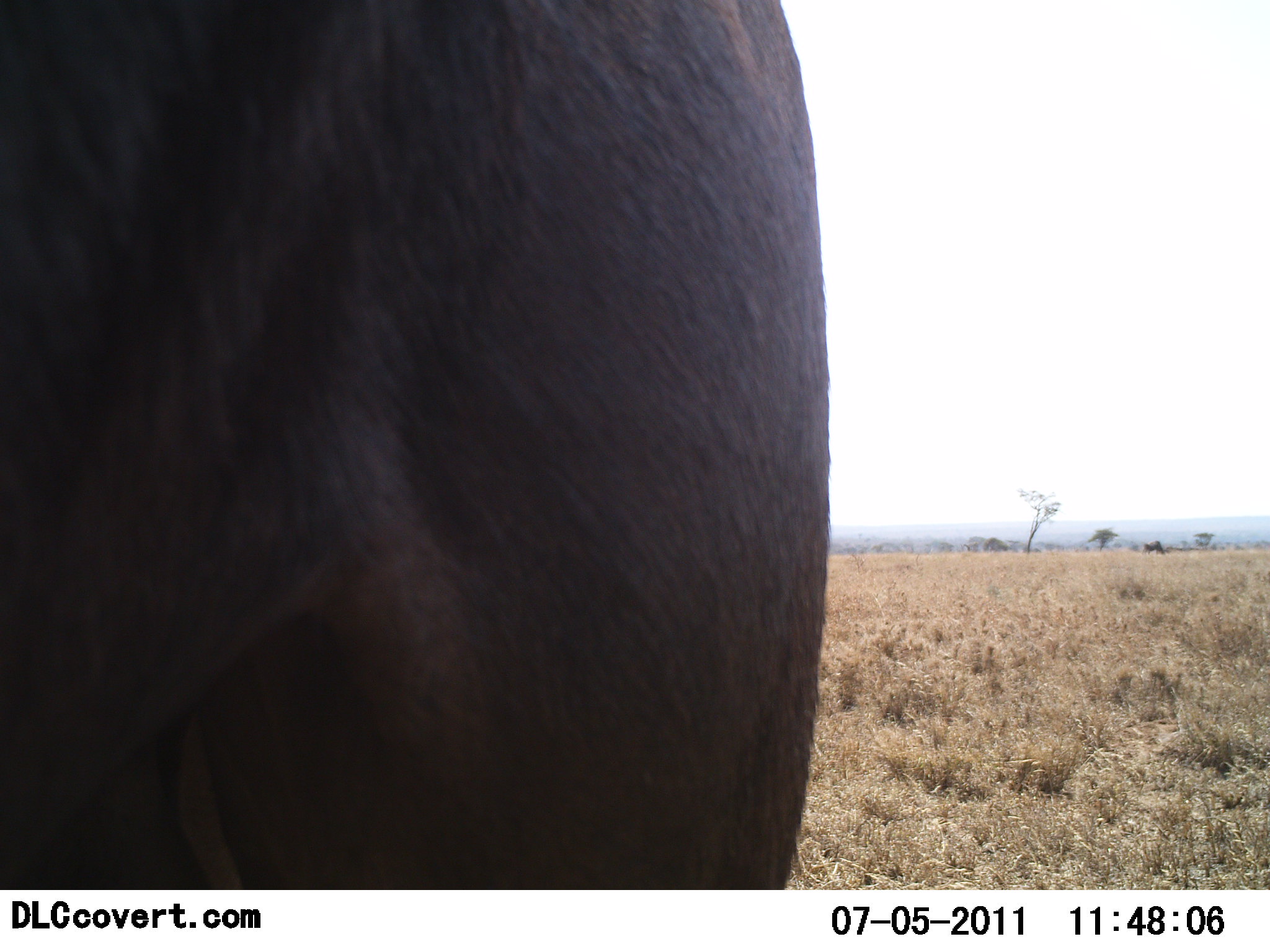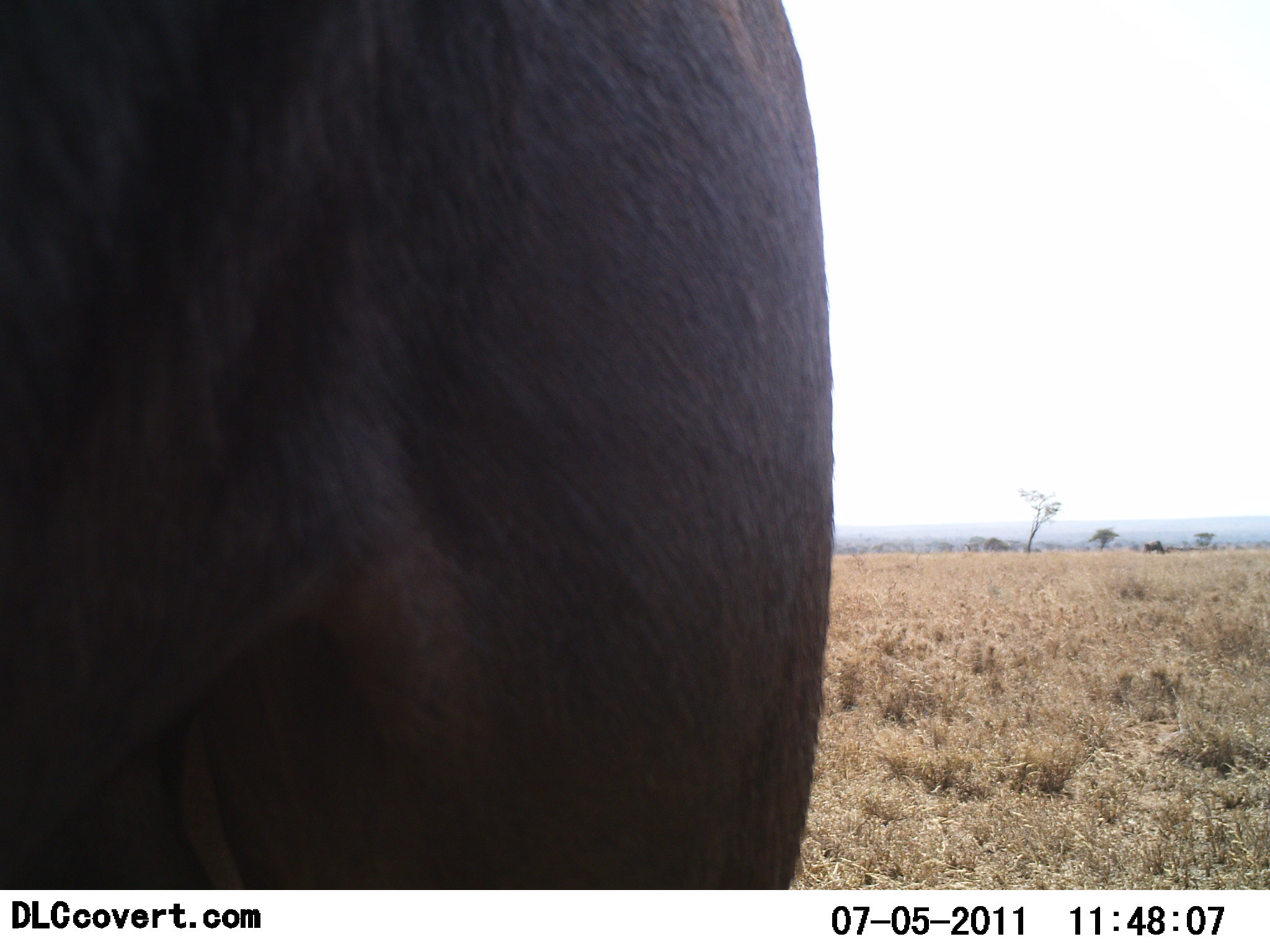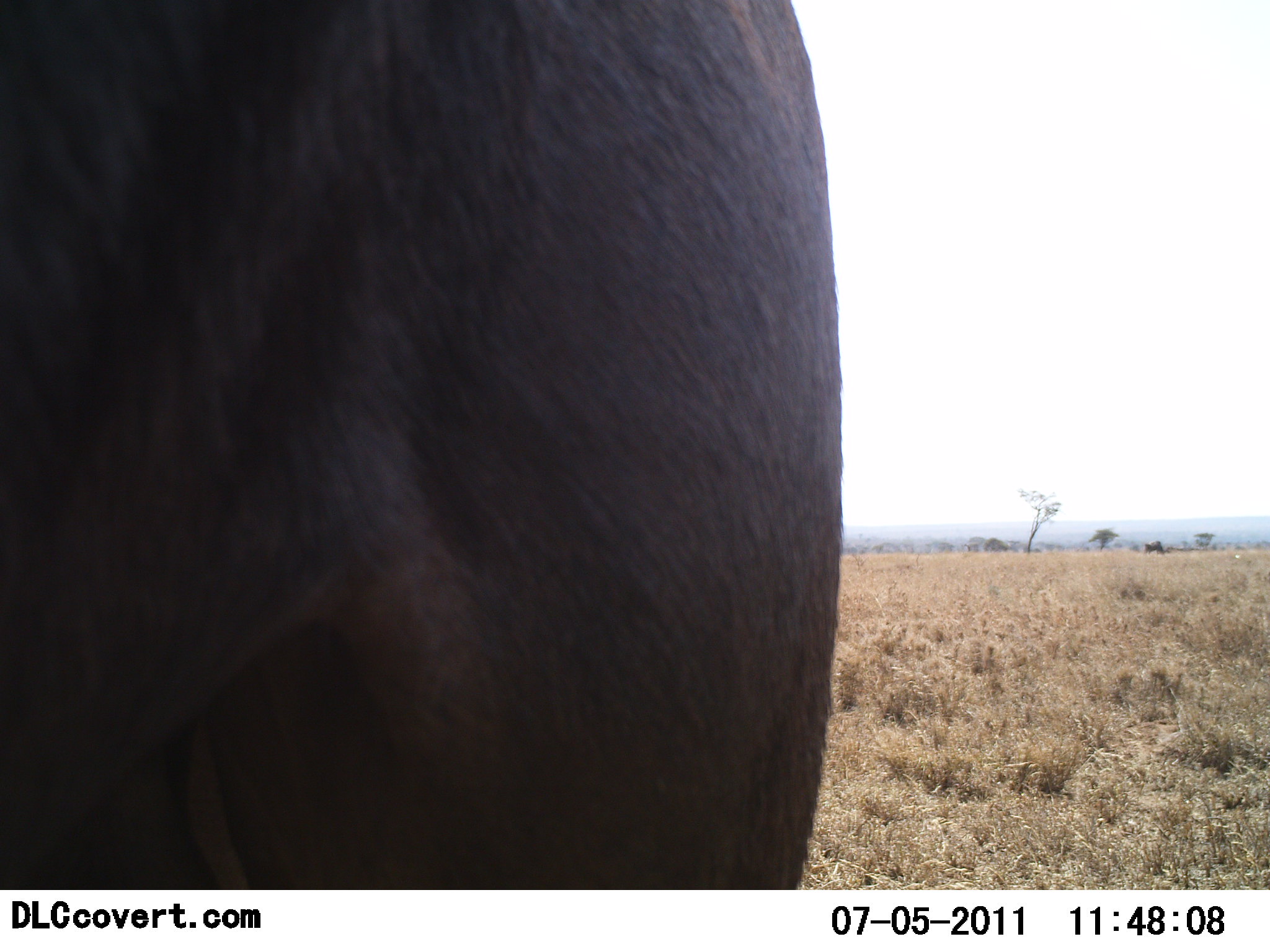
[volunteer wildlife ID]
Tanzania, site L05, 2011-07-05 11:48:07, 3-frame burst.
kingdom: Animalia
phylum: Chordata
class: Mammalia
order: Artiodactyla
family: Bovidae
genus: Syncerus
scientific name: Syncerus caffer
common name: cape buffalo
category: buffalo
Buffalo (cape buffalo) (Syncerus caffer), count 1. Behavior (volunteer vote fractions): standing 88%, resting 0%, moving 12%, interacting 0%. Young present (vote fraction): 0%. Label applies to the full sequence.